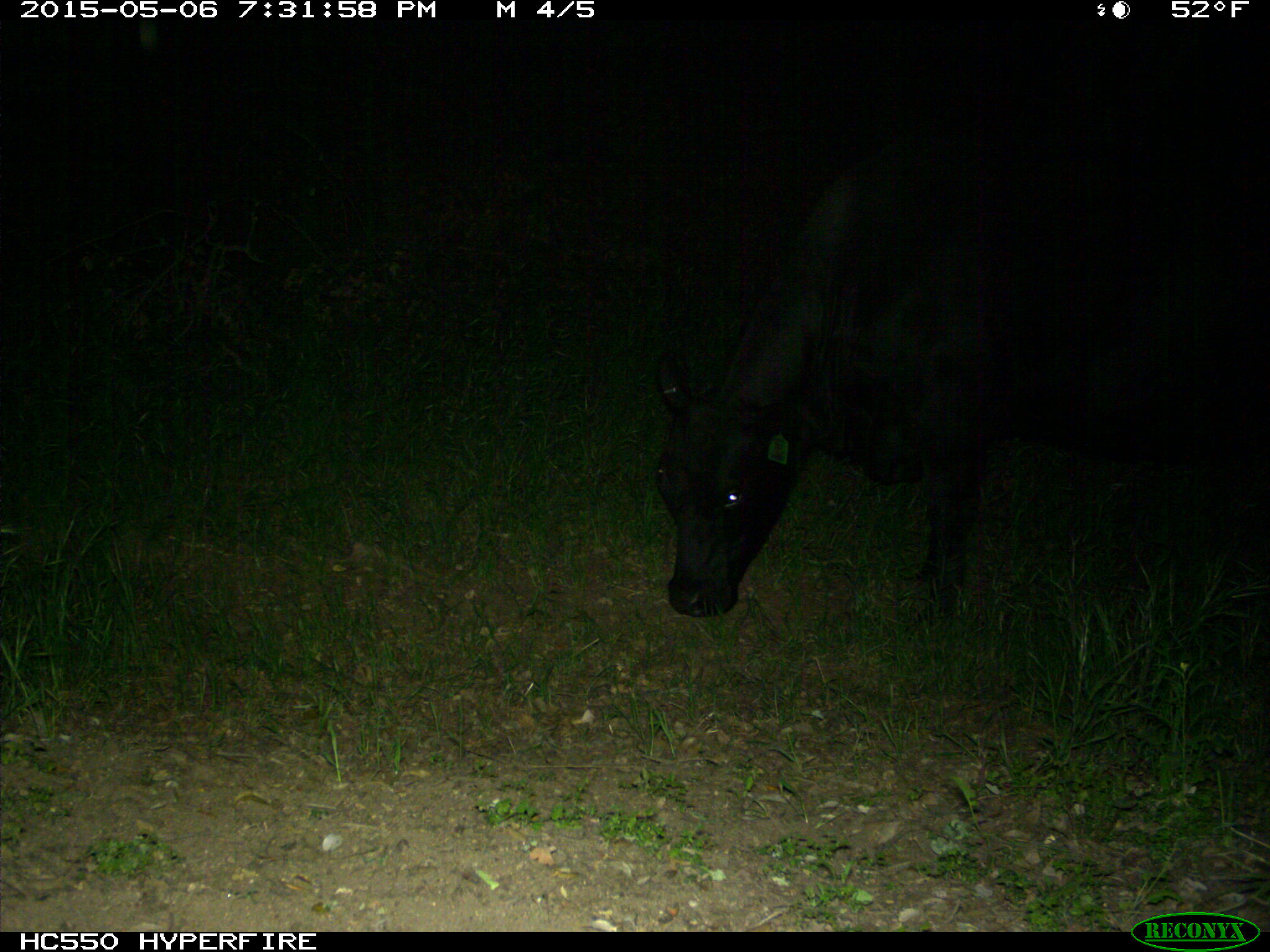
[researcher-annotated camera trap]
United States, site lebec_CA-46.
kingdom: Animalia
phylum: Chordata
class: Mammalia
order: Artiodactyla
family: Bovidae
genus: Bos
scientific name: Bos taurus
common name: domestic cow